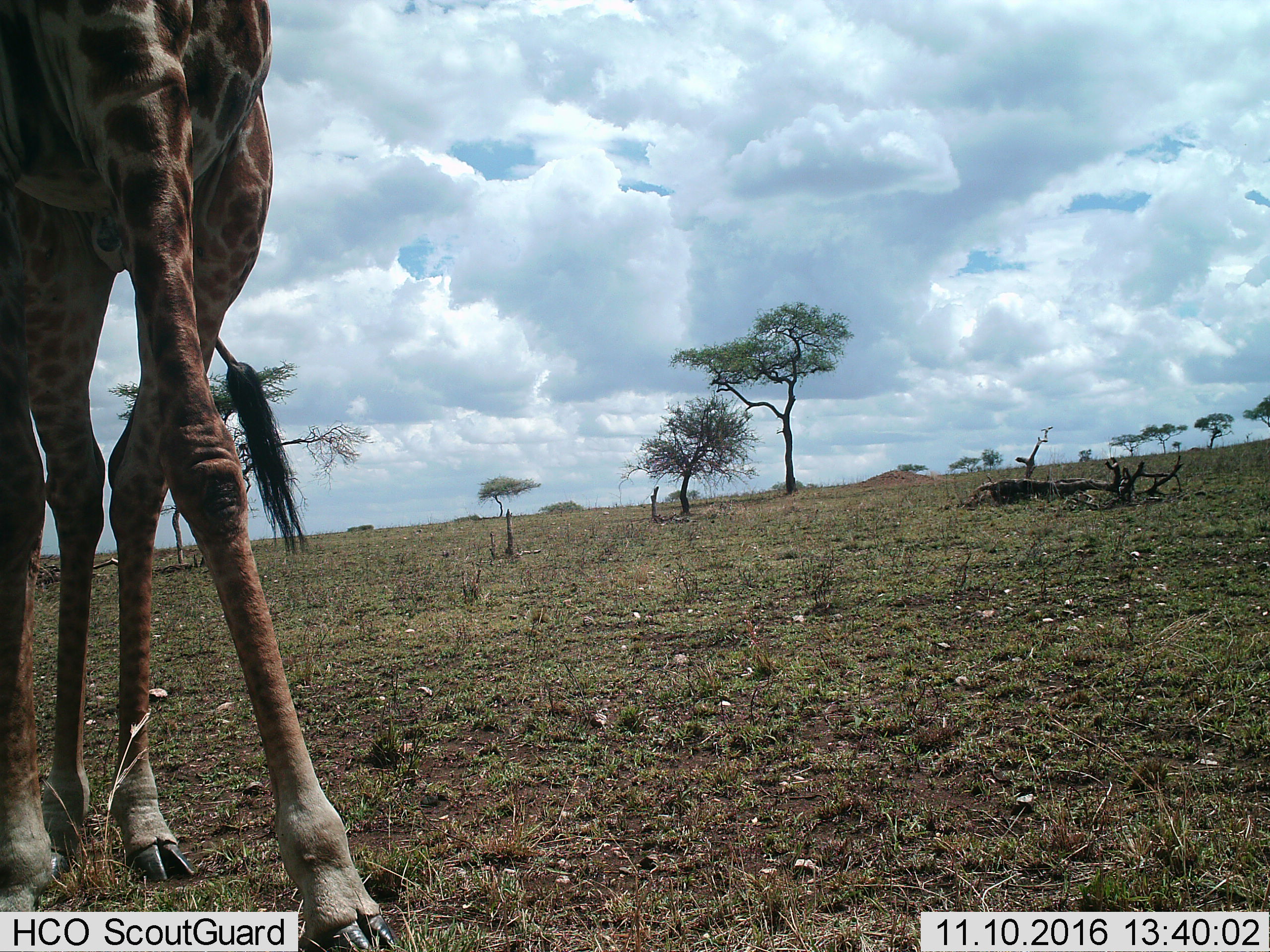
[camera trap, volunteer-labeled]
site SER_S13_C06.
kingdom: Animalia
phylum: Chordata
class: Mammalia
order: Artiodactyla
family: Giraffidae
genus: Giraffa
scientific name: Giraffa camelopardalis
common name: giraffe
Giraffe (Giraffa camelopardalis), count 1. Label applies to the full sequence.